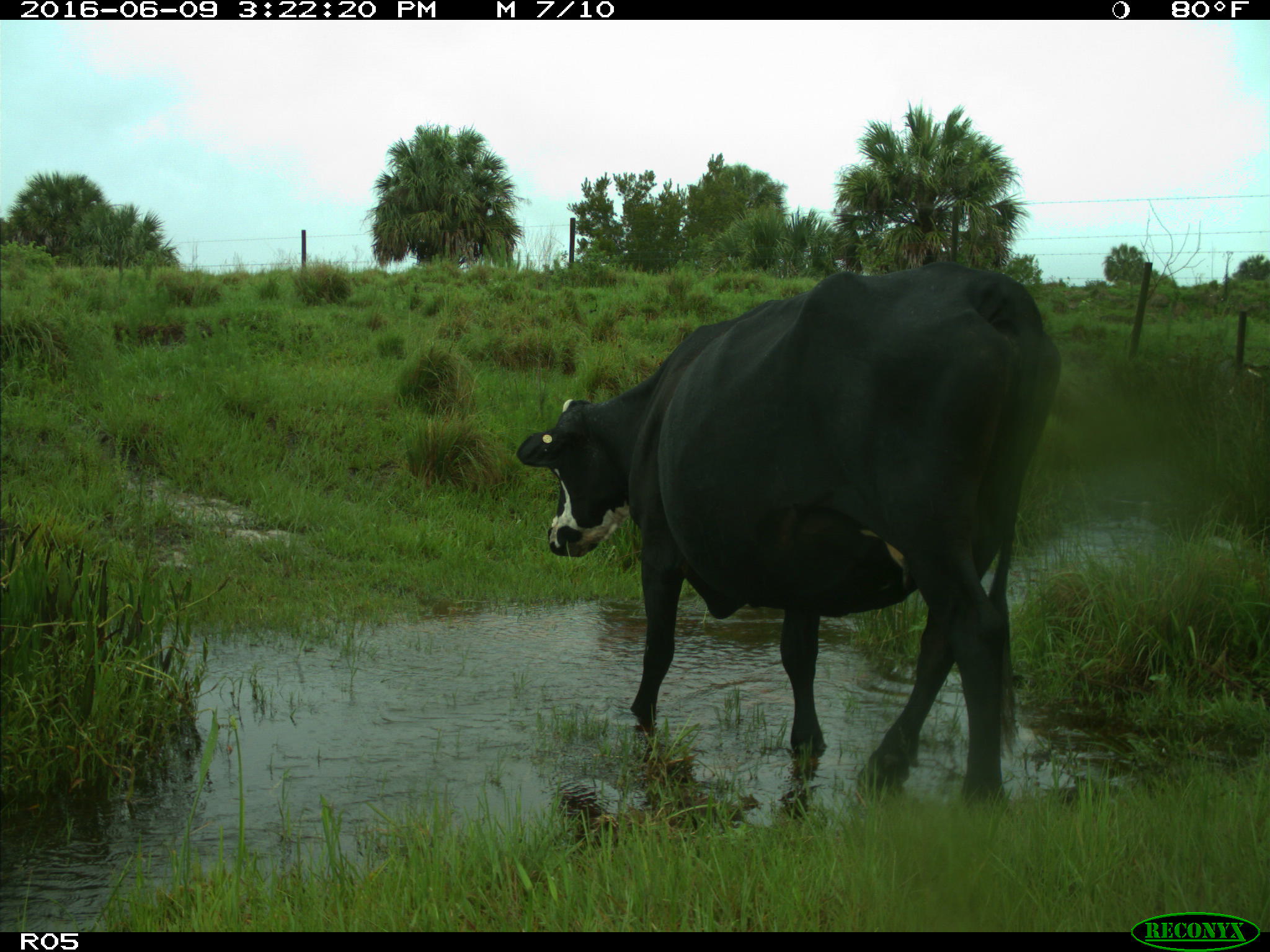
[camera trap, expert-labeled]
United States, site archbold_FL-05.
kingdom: Animalia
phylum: Chordata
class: Mammalia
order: Artiodactyla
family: Bovidae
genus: Bos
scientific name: Bos taurus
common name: domestic cow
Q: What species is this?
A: Bos taurus (domestic cow).